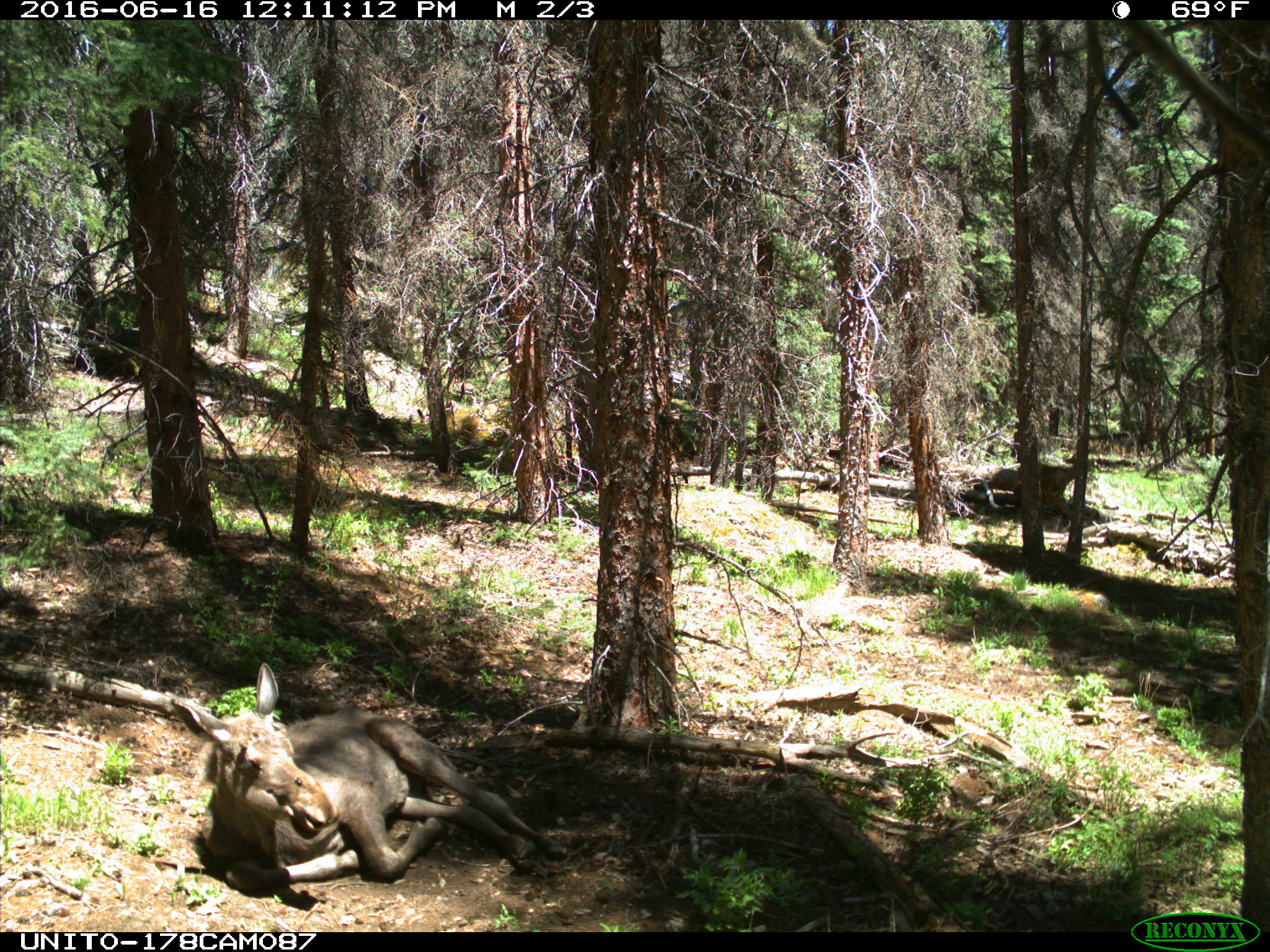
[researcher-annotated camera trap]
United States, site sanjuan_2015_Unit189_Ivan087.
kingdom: Animalia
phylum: Chordata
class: Mammalia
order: Artiodactyla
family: Cervidae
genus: Alces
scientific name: Alces alces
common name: moose